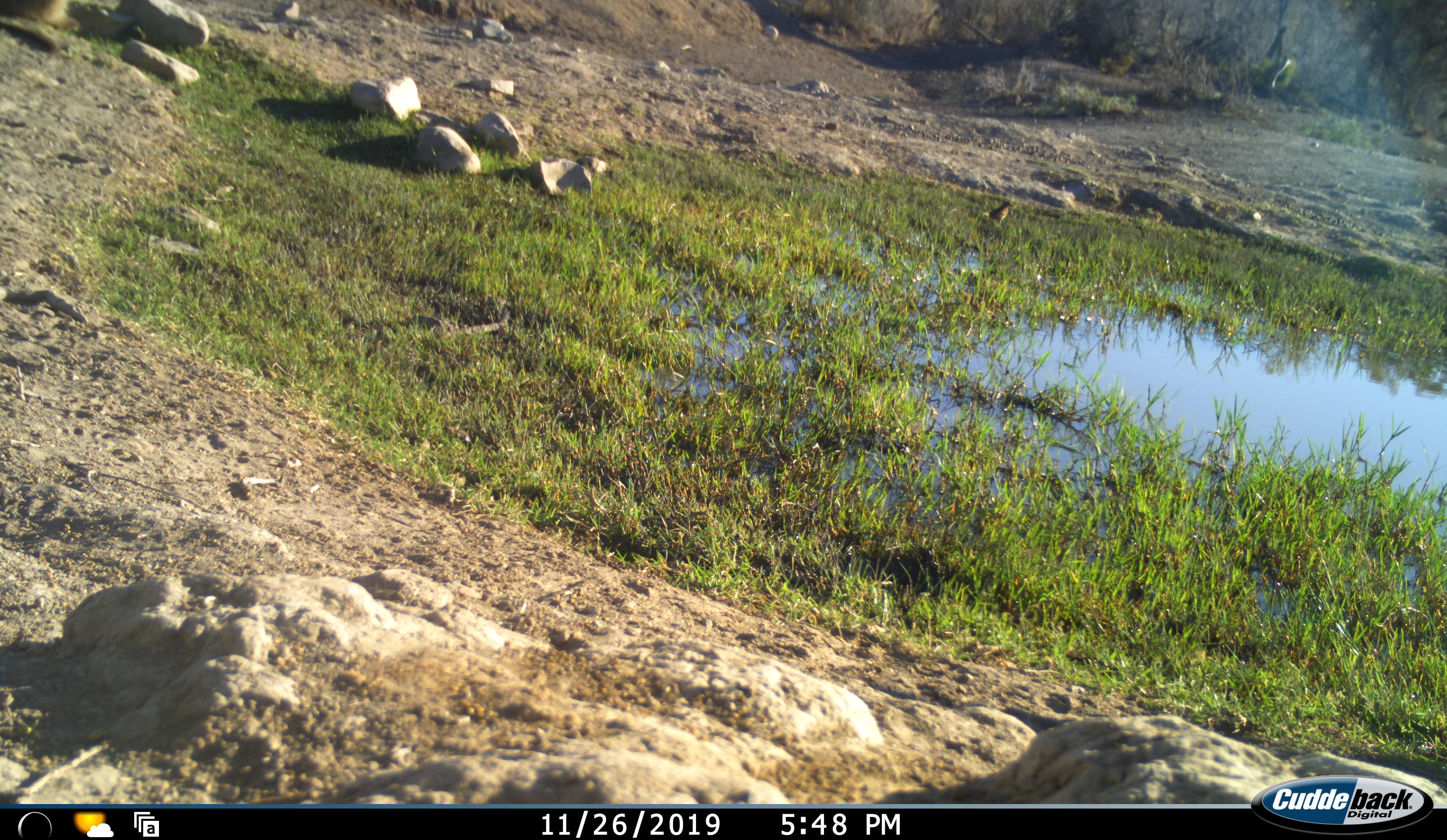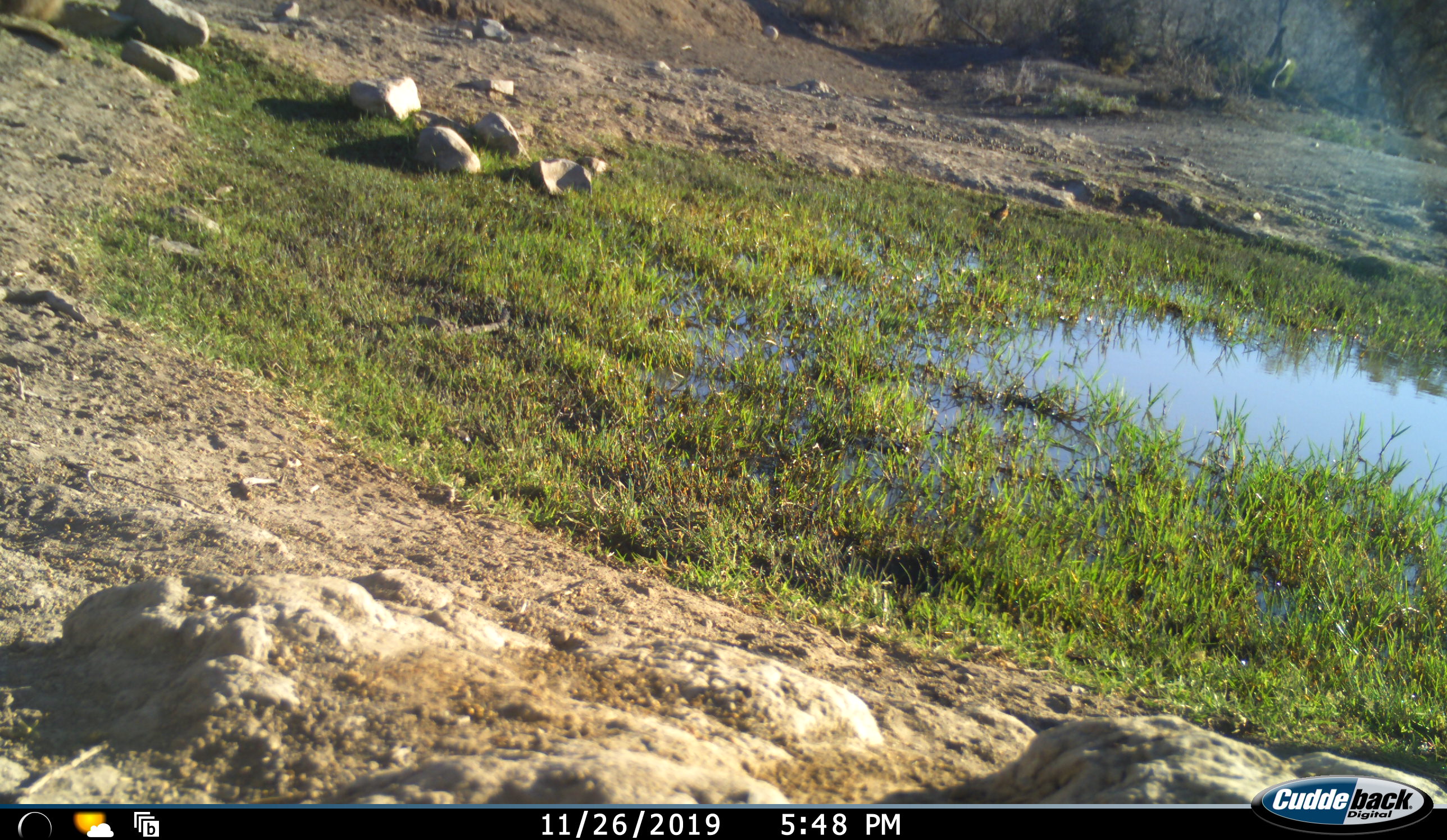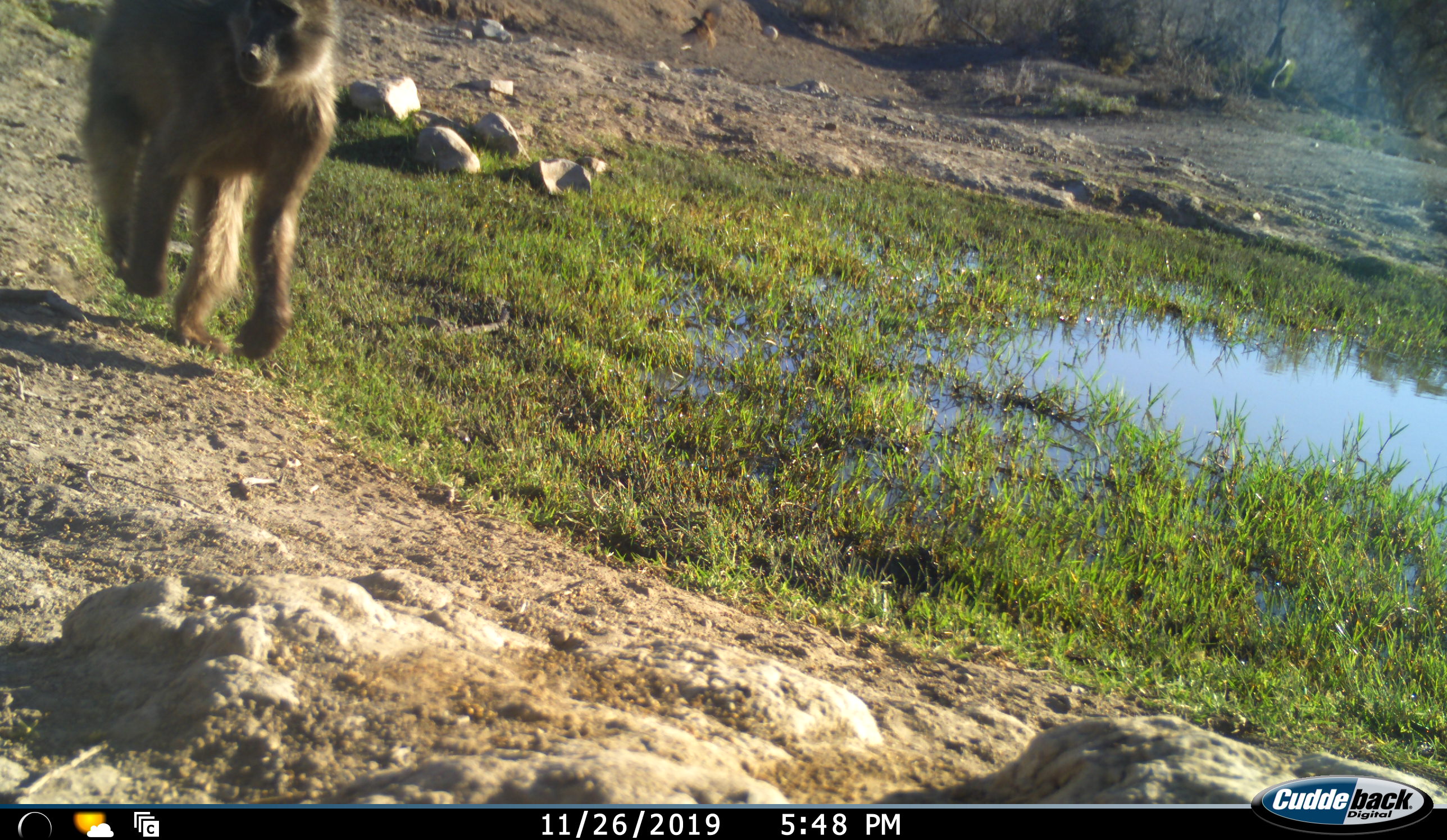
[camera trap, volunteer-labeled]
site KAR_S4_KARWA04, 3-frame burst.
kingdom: Animalia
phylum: Chordata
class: Mammalia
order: Primates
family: Cercopithecidae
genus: Papio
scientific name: Papio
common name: baboon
Baboon (Papio), count 1. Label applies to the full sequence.